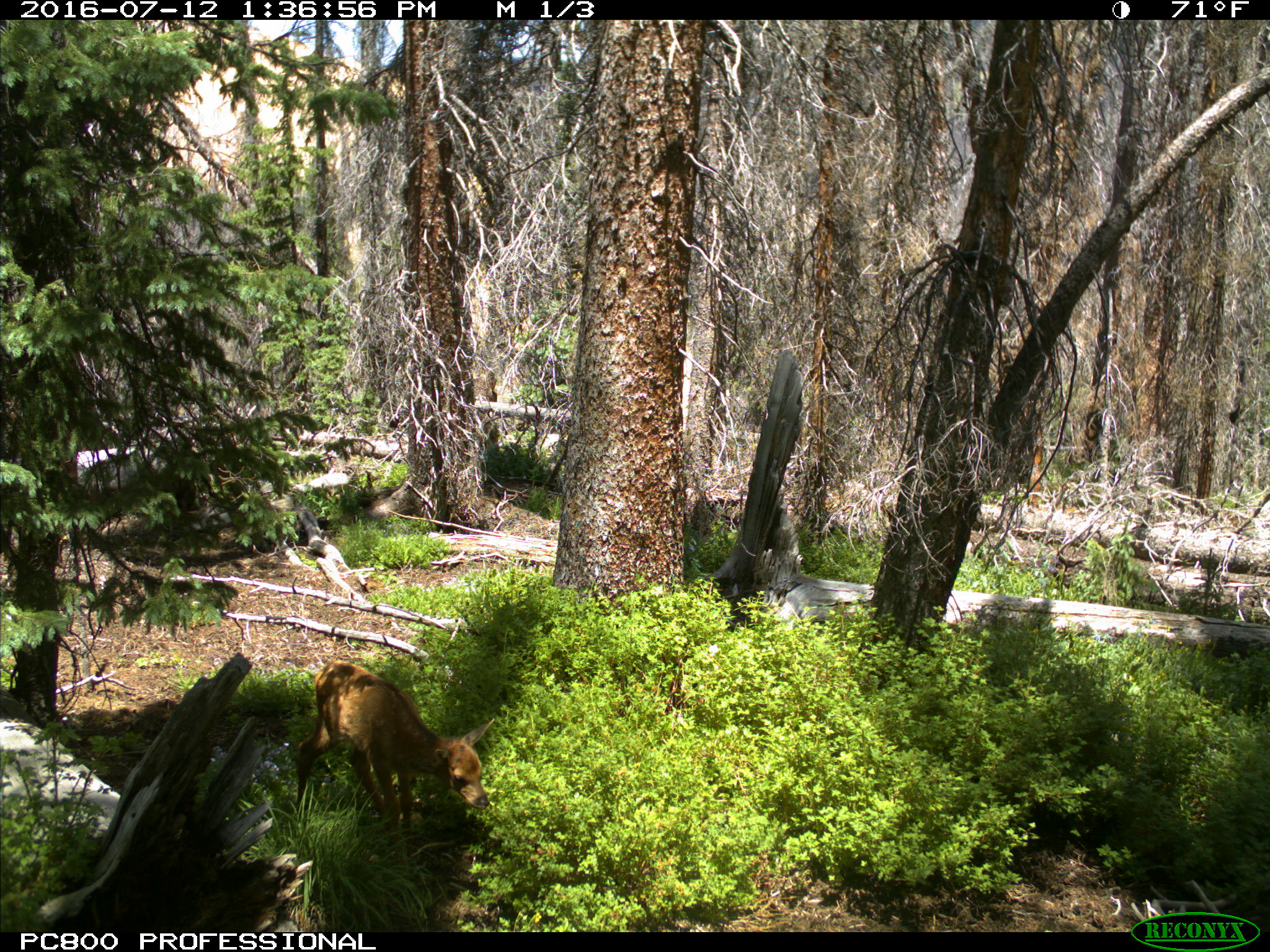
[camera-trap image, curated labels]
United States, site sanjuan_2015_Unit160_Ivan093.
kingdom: Animalia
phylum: Chordata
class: Mammalia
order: Artiodactyla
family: Cervidae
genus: Cervus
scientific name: Cervus elaphus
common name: red deer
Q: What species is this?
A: Cervus elaphus (red deer).